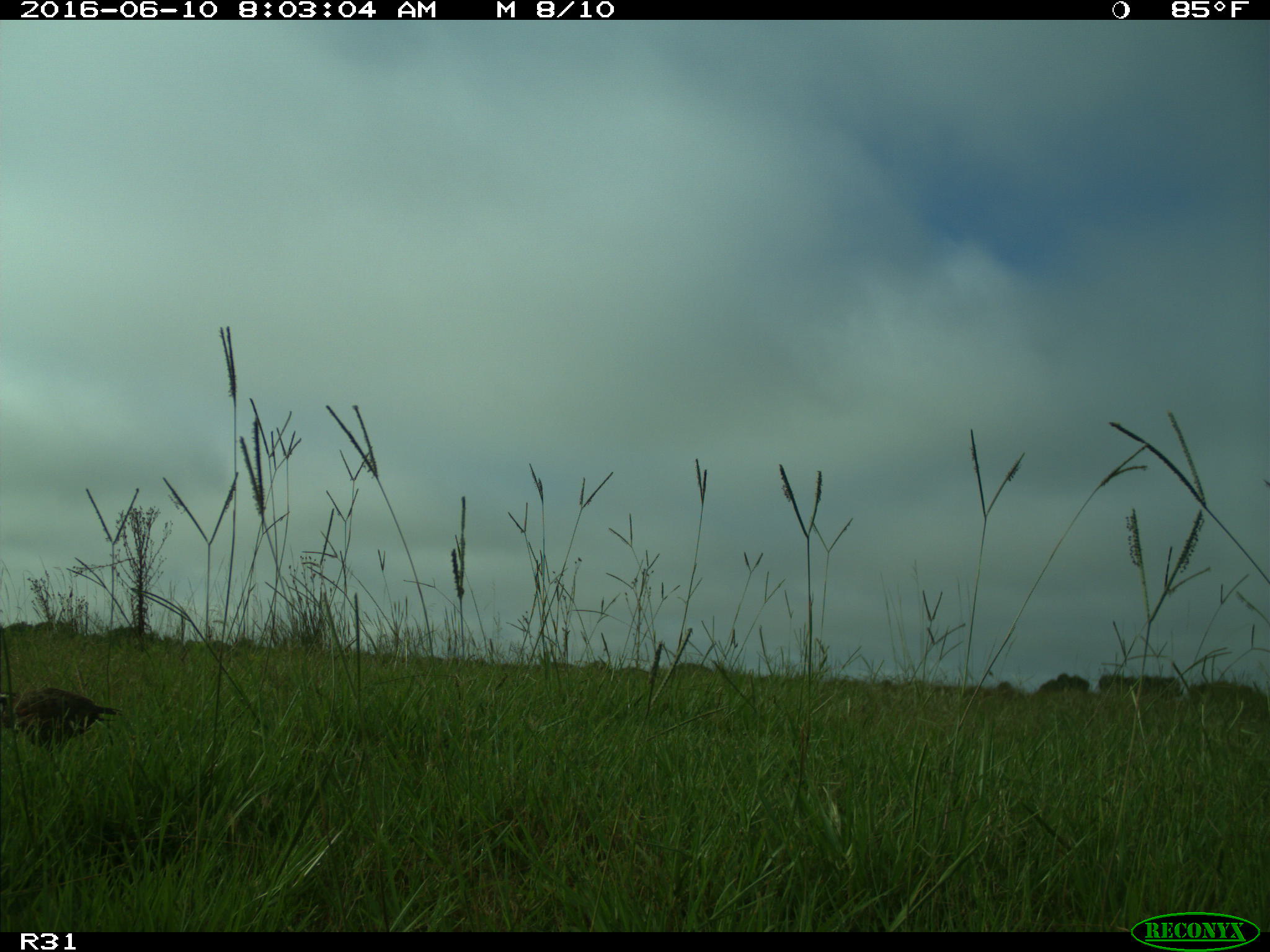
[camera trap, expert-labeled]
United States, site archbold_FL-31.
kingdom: Animalia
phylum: Chordata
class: Aves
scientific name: Aves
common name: birds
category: unidentified bird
Unidentified bird (birds) (Aves).